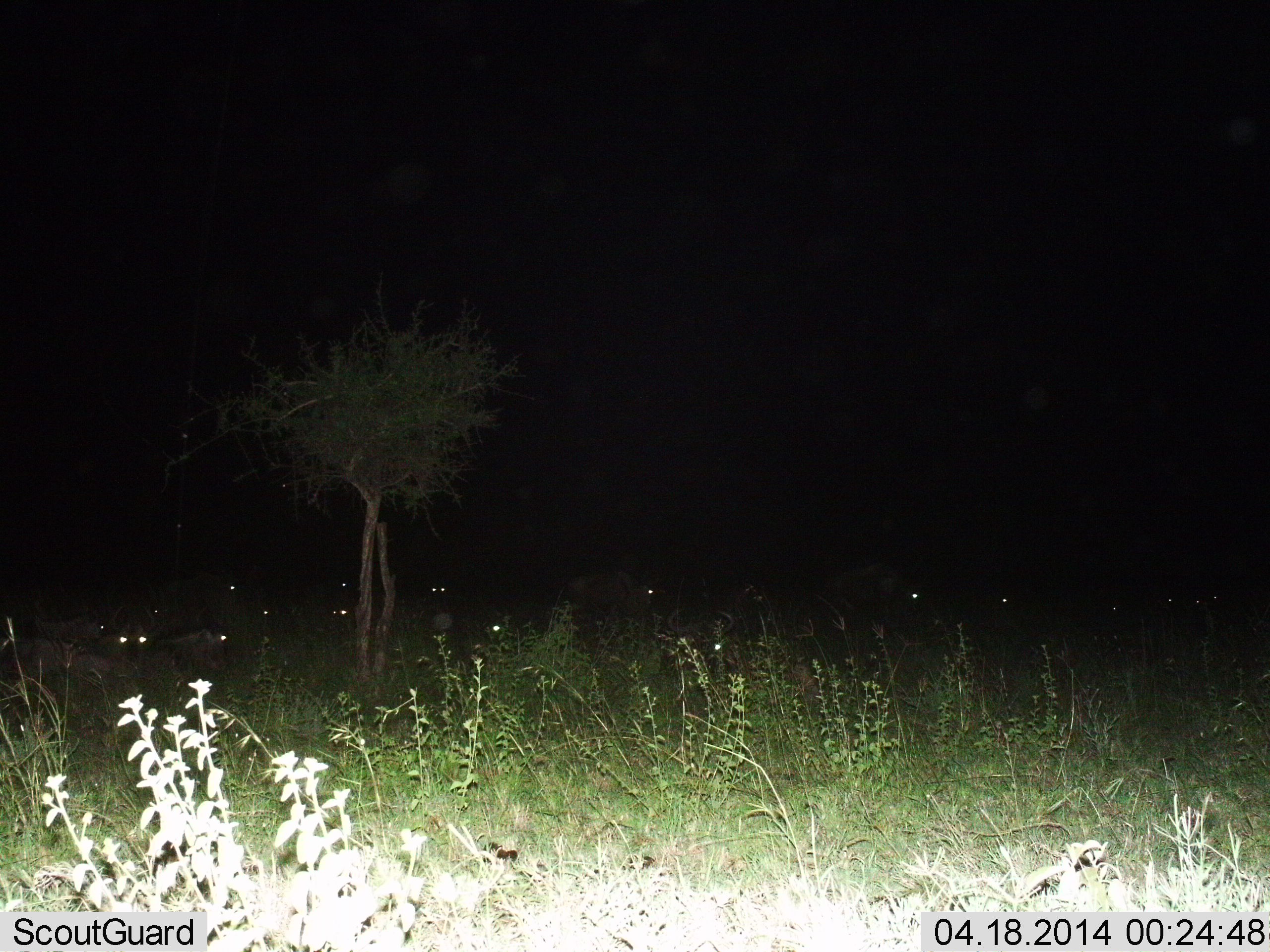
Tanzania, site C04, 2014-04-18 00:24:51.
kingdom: Animalia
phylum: Chordata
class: Mammalia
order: Artiodactyla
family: Bovidae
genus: Connochaetes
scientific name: Connochaetes taurinus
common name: blue wildebeest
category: wildebeest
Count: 11-50.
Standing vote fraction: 70%.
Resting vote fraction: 70%.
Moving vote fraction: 0%.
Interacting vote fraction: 0%.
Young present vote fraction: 0%.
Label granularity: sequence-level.